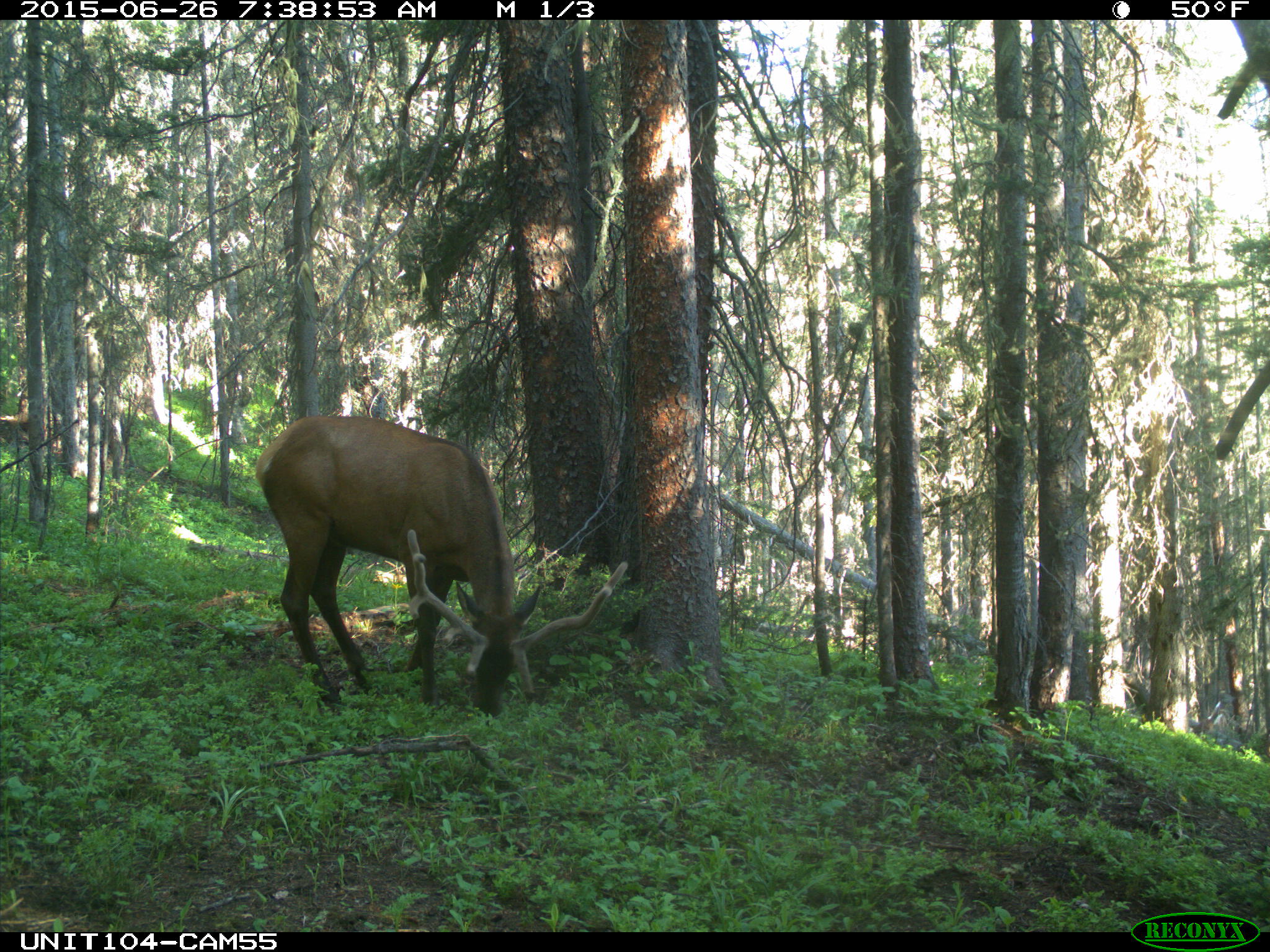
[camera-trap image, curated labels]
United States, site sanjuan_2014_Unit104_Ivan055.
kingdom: Animalia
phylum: Chordata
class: Mammalia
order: Artiodactyla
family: Cervidae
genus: Cervus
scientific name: Cervus elaphus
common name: red deer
Cervus elaphus (red deer).